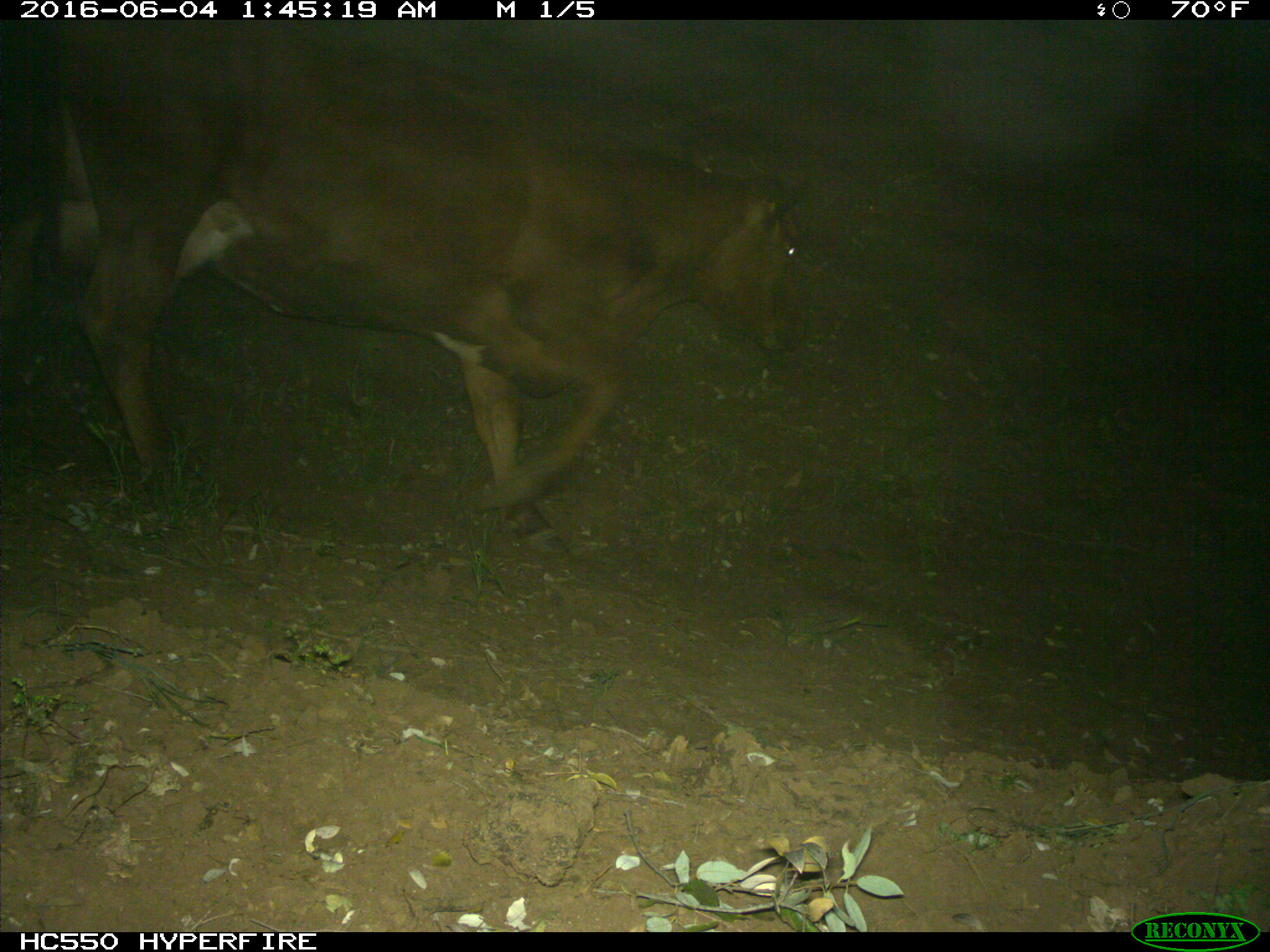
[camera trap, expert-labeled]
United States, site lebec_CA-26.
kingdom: Animalia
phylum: Chordata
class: Mammalia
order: Artiodactyla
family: Bovidae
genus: Bos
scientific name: Bos taurus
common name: domestic cow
Bos taurus (domestic cow).